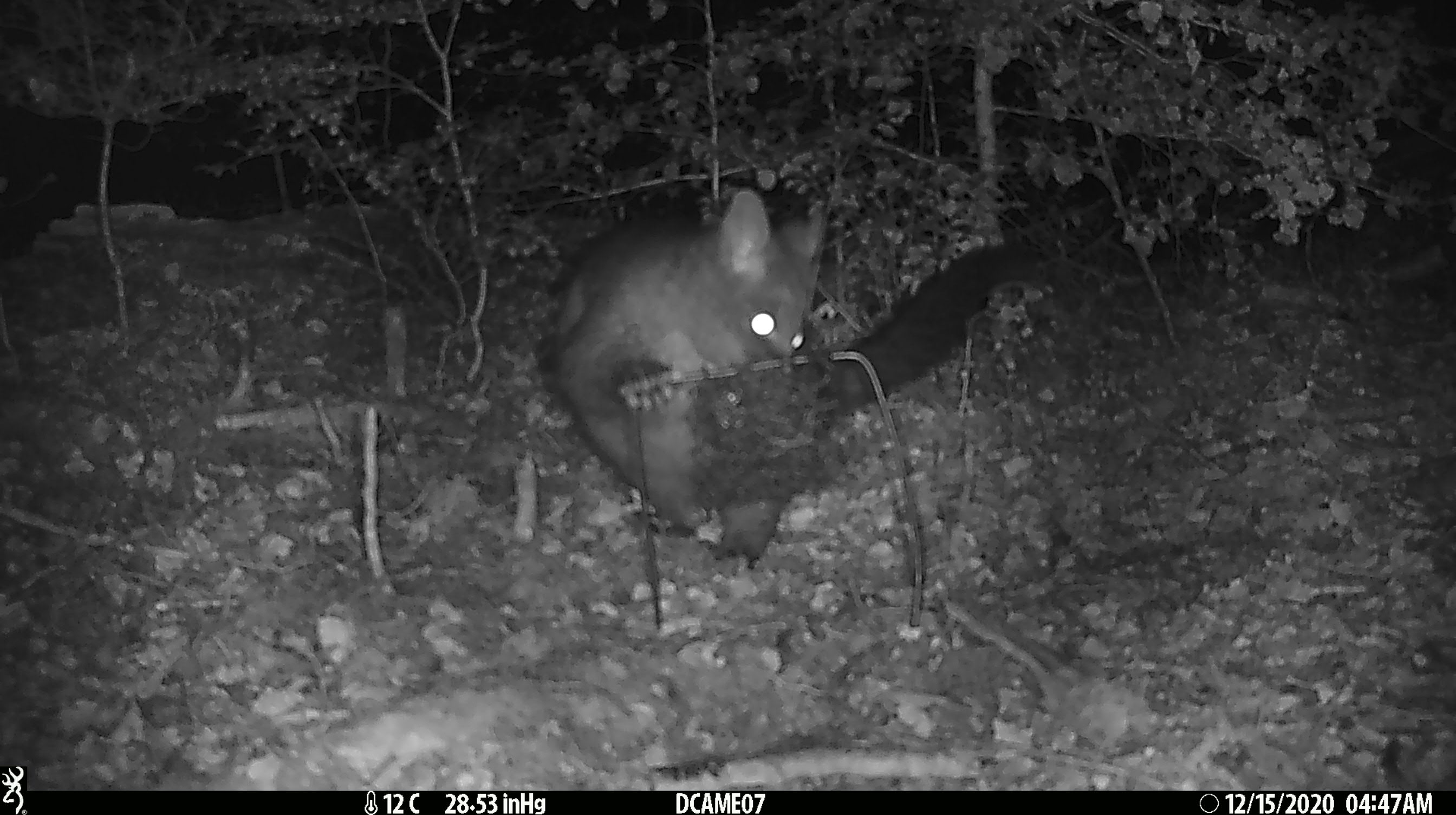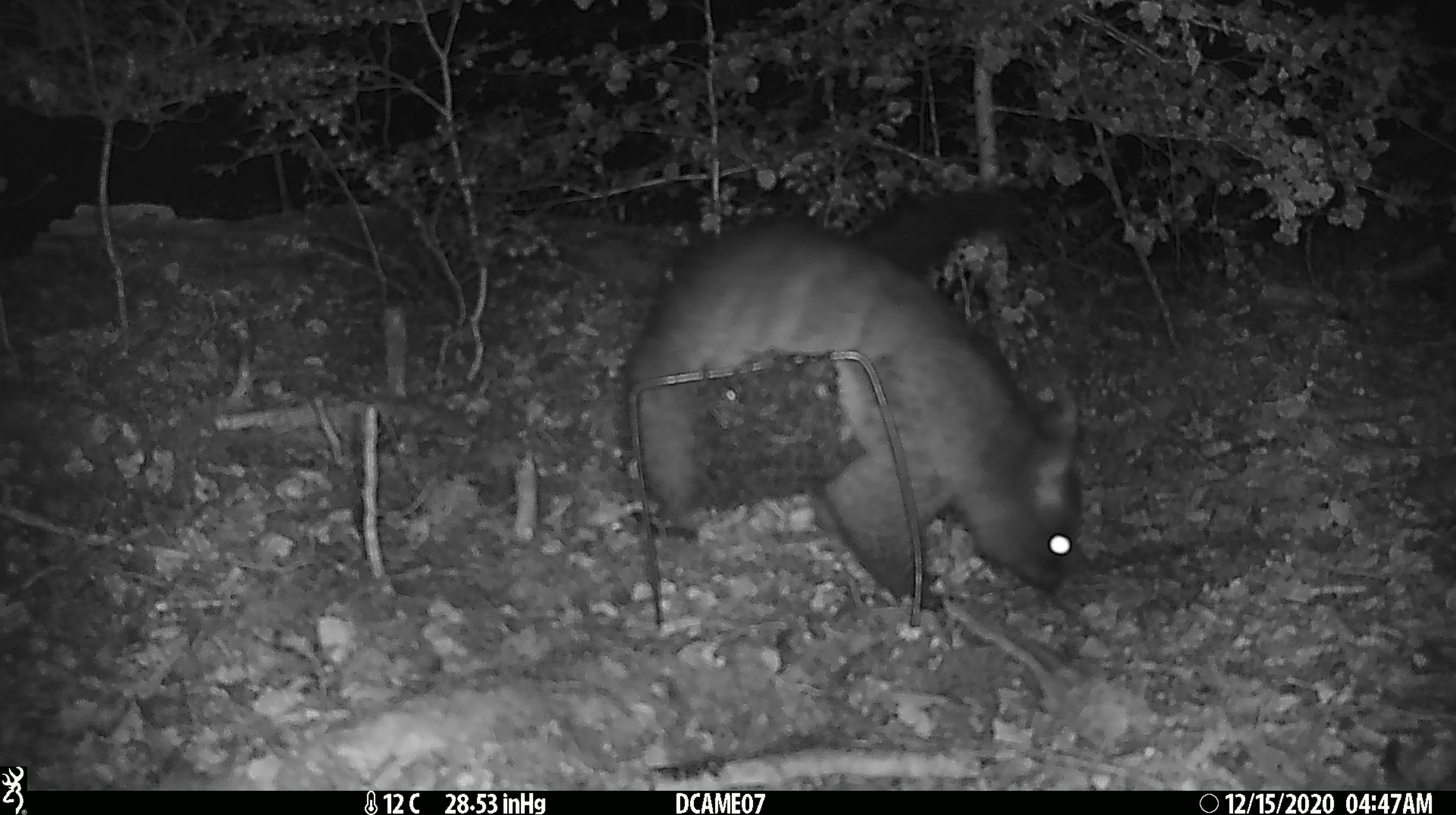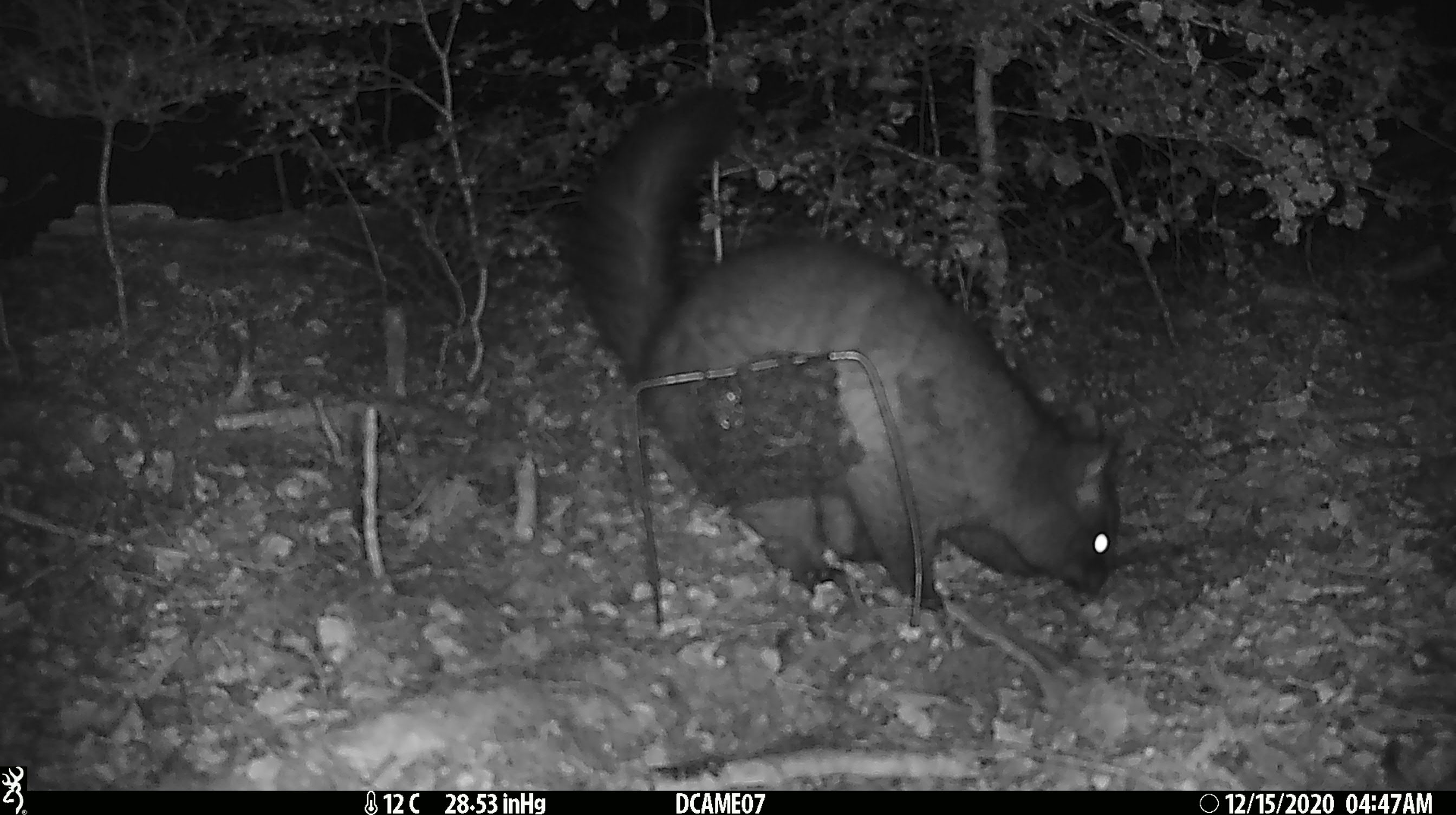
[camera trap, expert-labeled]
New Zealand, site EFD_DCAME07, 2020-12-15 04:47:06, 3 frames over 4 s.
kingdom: Animalia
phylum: Chordata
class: Mammalia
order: Diprotodontia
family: Phalangeridae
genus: Trichosurus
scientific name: Trichosurus vulpecula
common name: common brushtail possum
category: possum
Possum (common brushtail possum) (Trichosurus vulpecula).